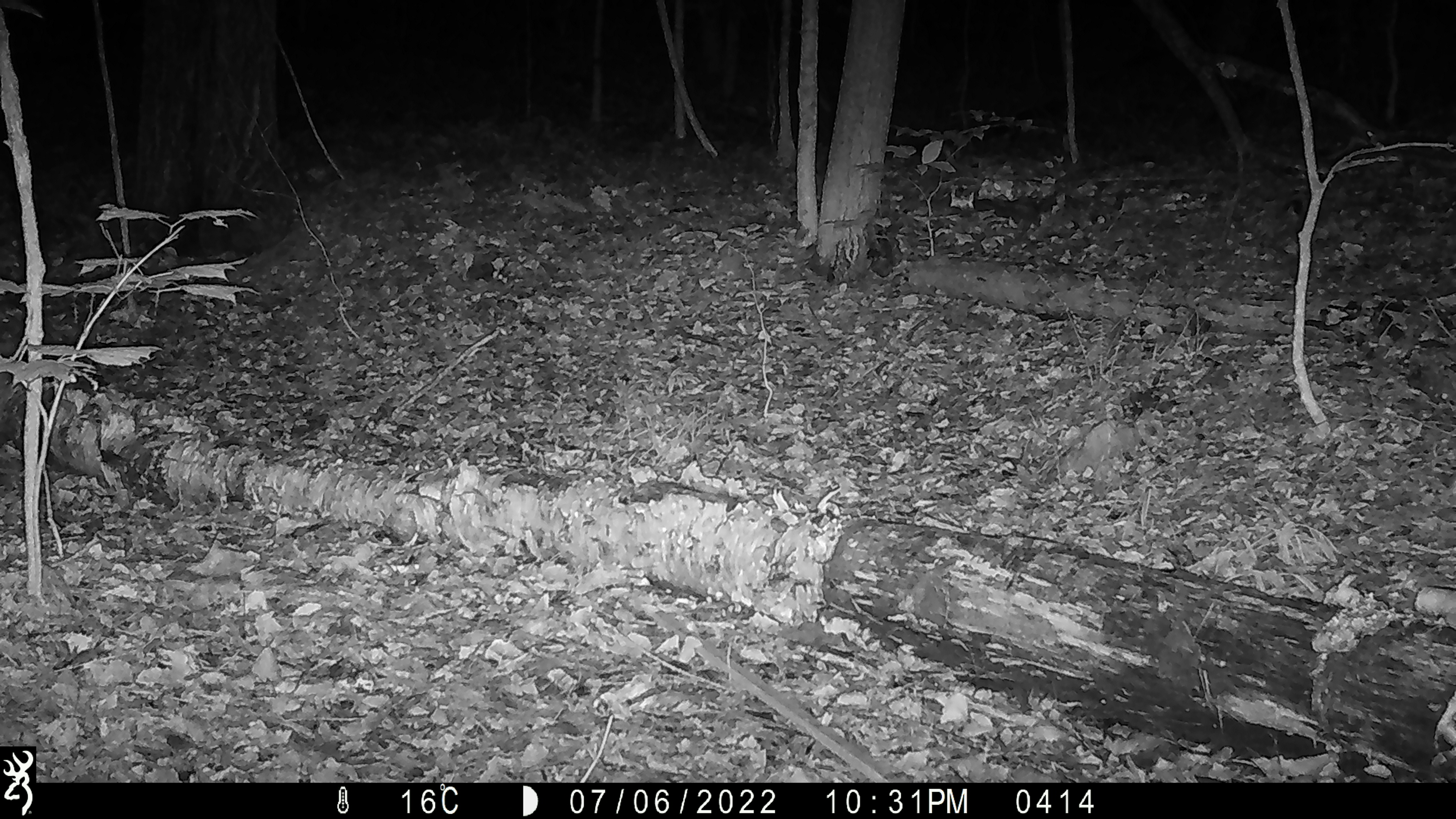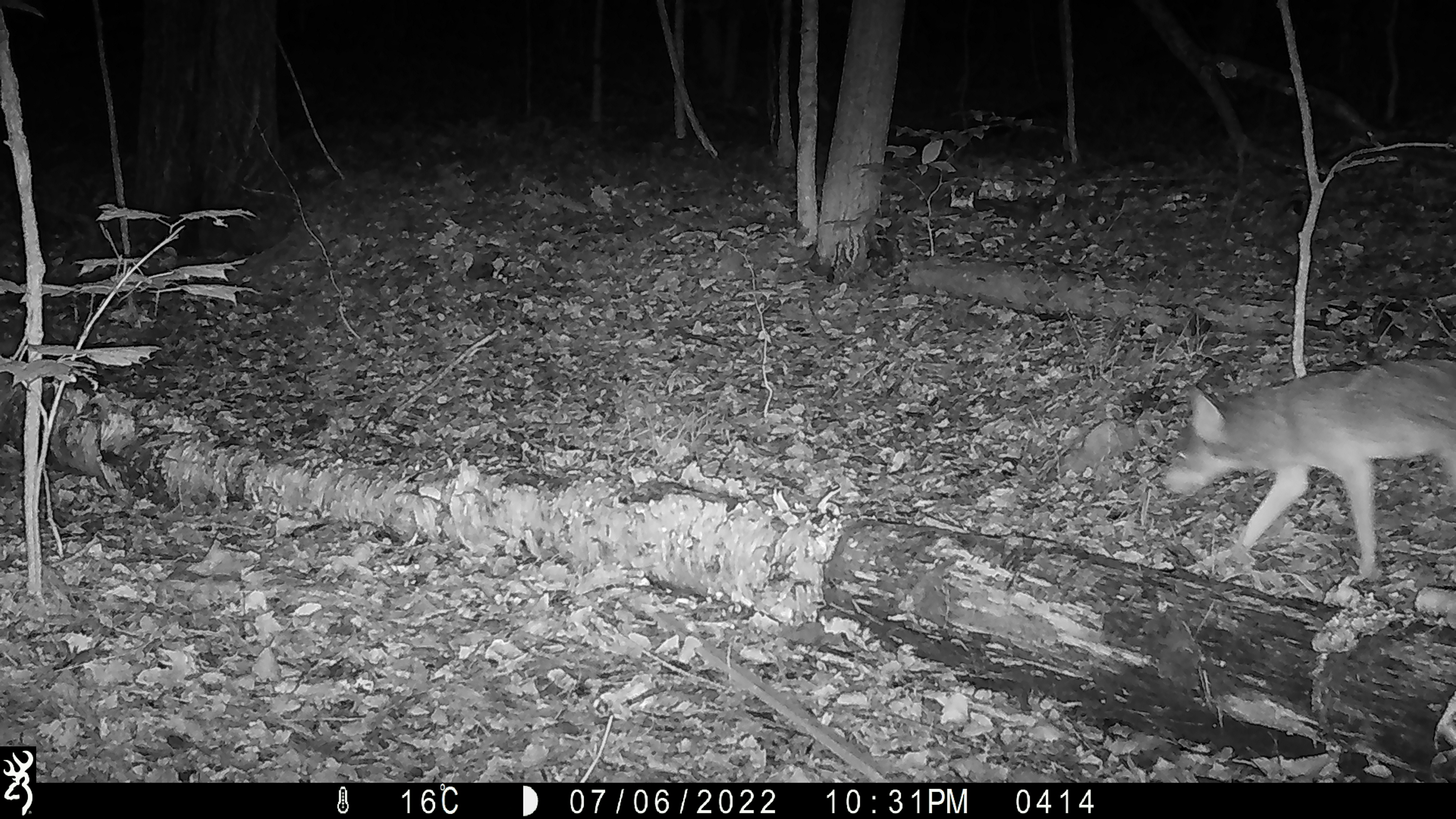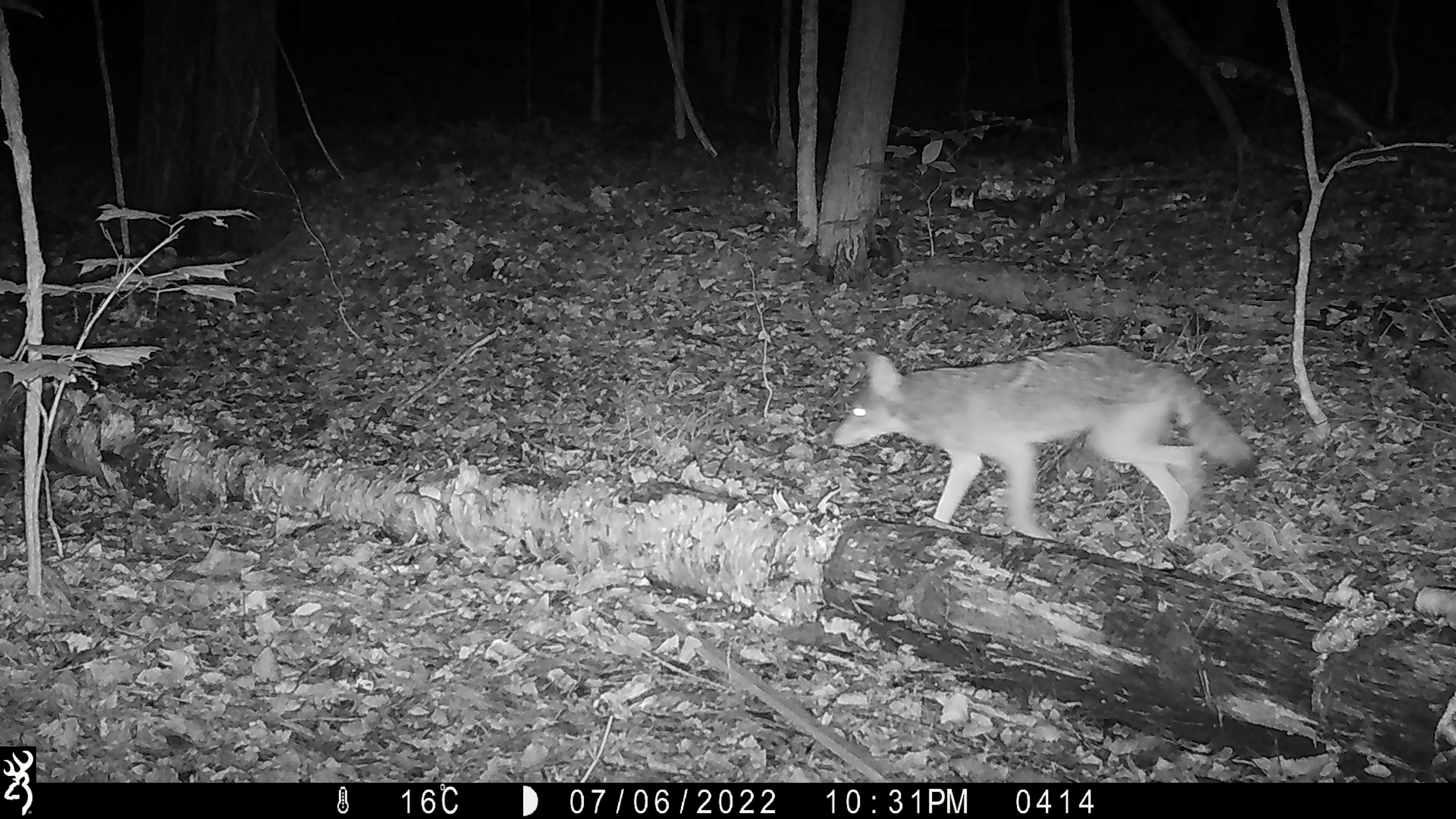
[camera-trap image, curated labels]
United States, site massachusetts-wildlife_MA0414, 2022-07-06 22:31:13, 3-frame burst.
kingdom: Animalia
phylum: Chordata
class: Mammalia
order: Carnivora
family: Canidae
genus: Canis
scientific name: Canis latrans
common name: coyote